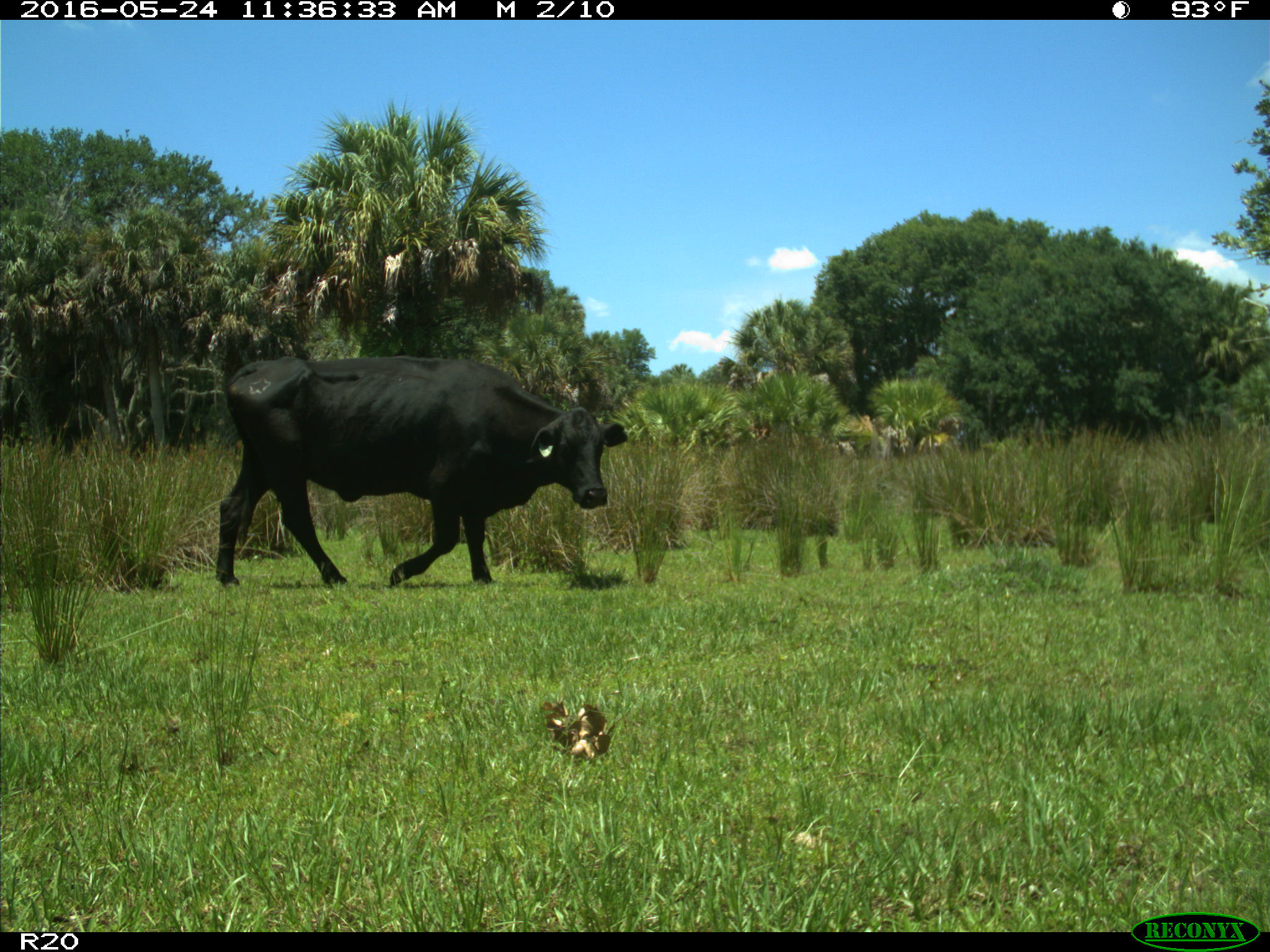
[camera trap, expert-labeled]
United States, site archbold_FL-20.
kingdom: Animalia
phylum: Chordata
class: Mammalia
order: Artiodactyla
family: Bovidae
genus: Bos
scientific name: Bos taurus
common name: domestic cow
Bos taurus (domestic cow).